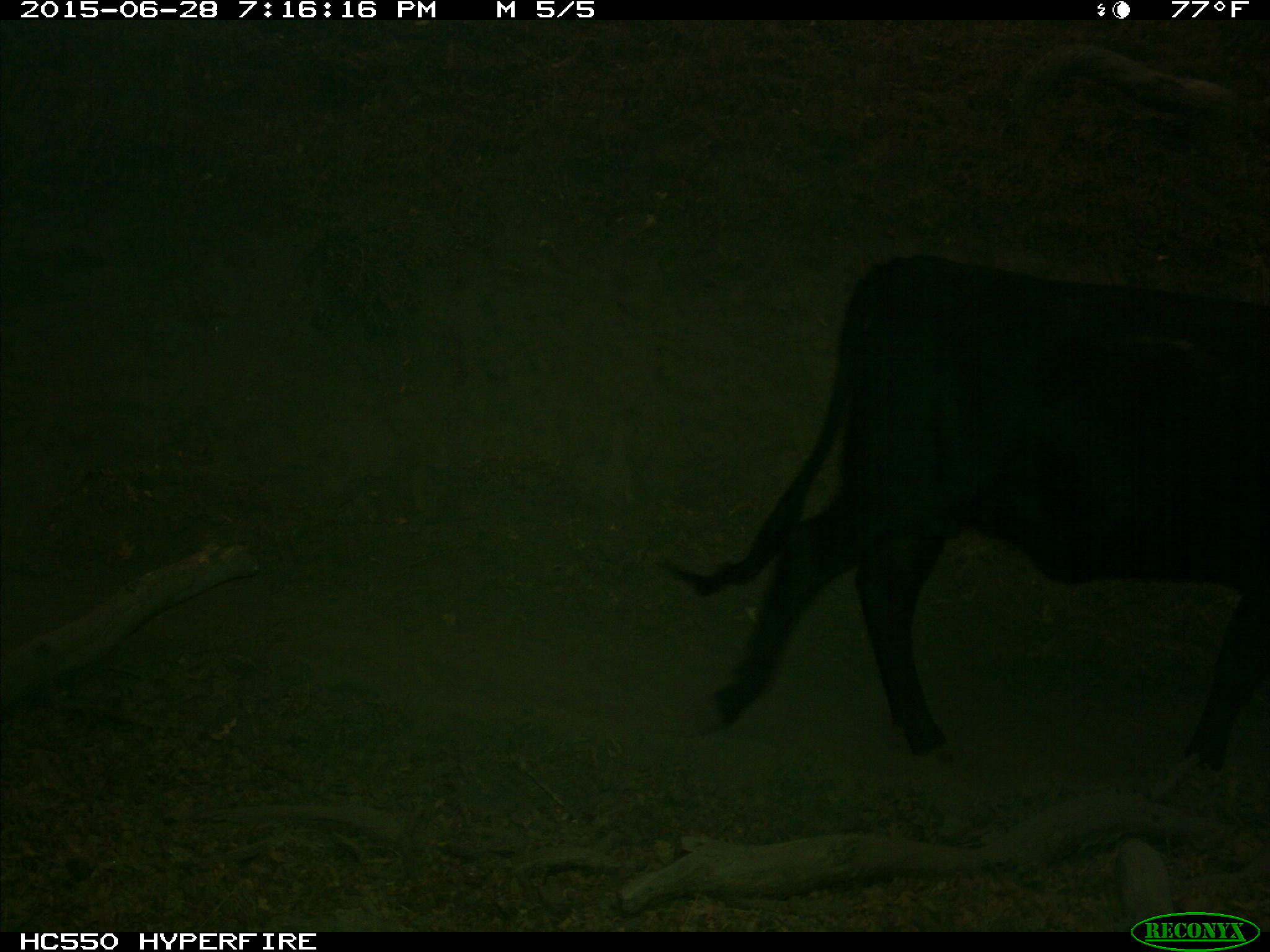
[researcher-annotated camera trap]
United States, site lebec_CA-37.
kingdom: Animalia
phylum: Chordata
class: Mammalia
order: Artiodactyla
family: Bovidae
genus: Bos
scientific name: Bos taurus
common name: domestic cow